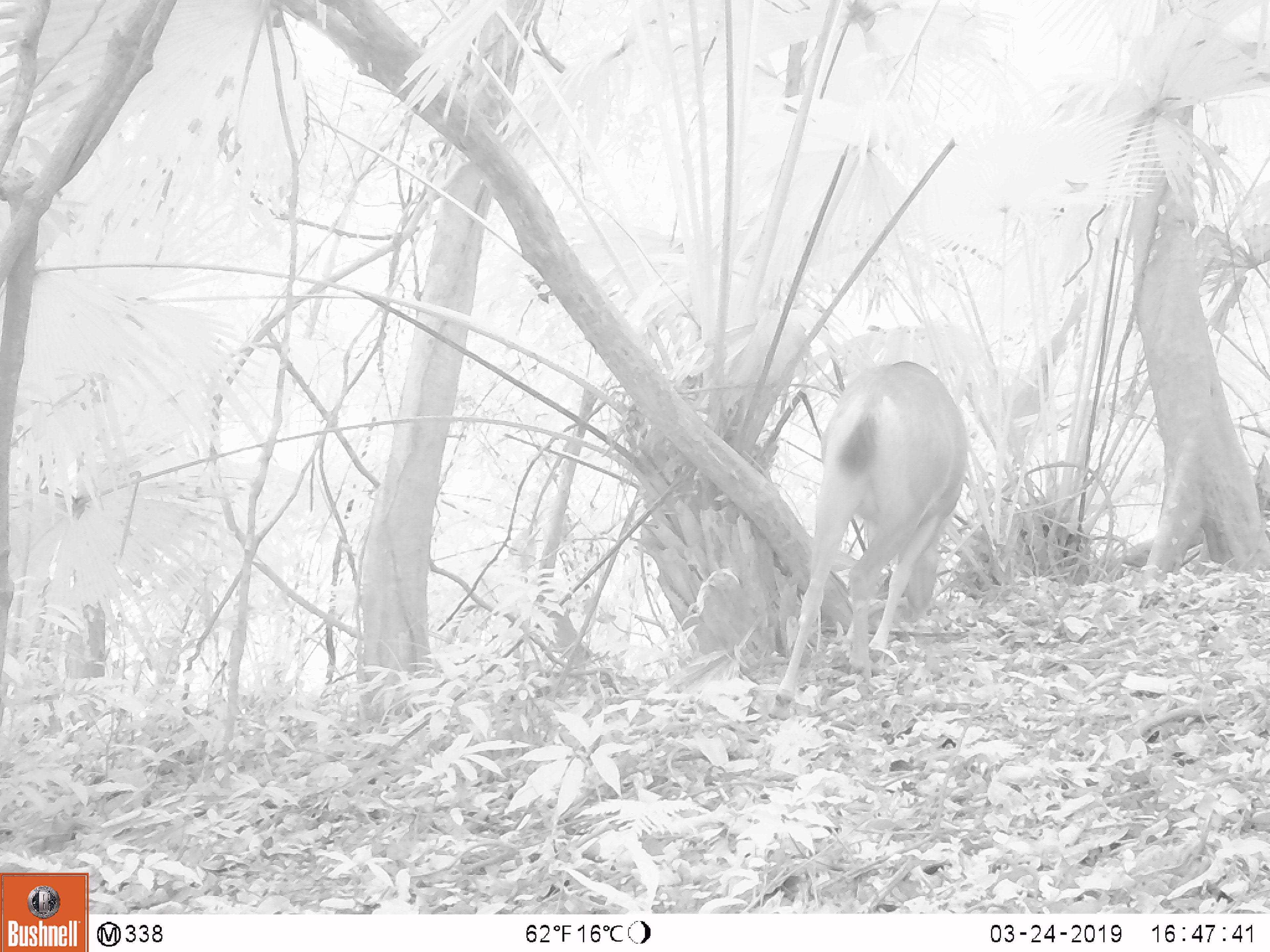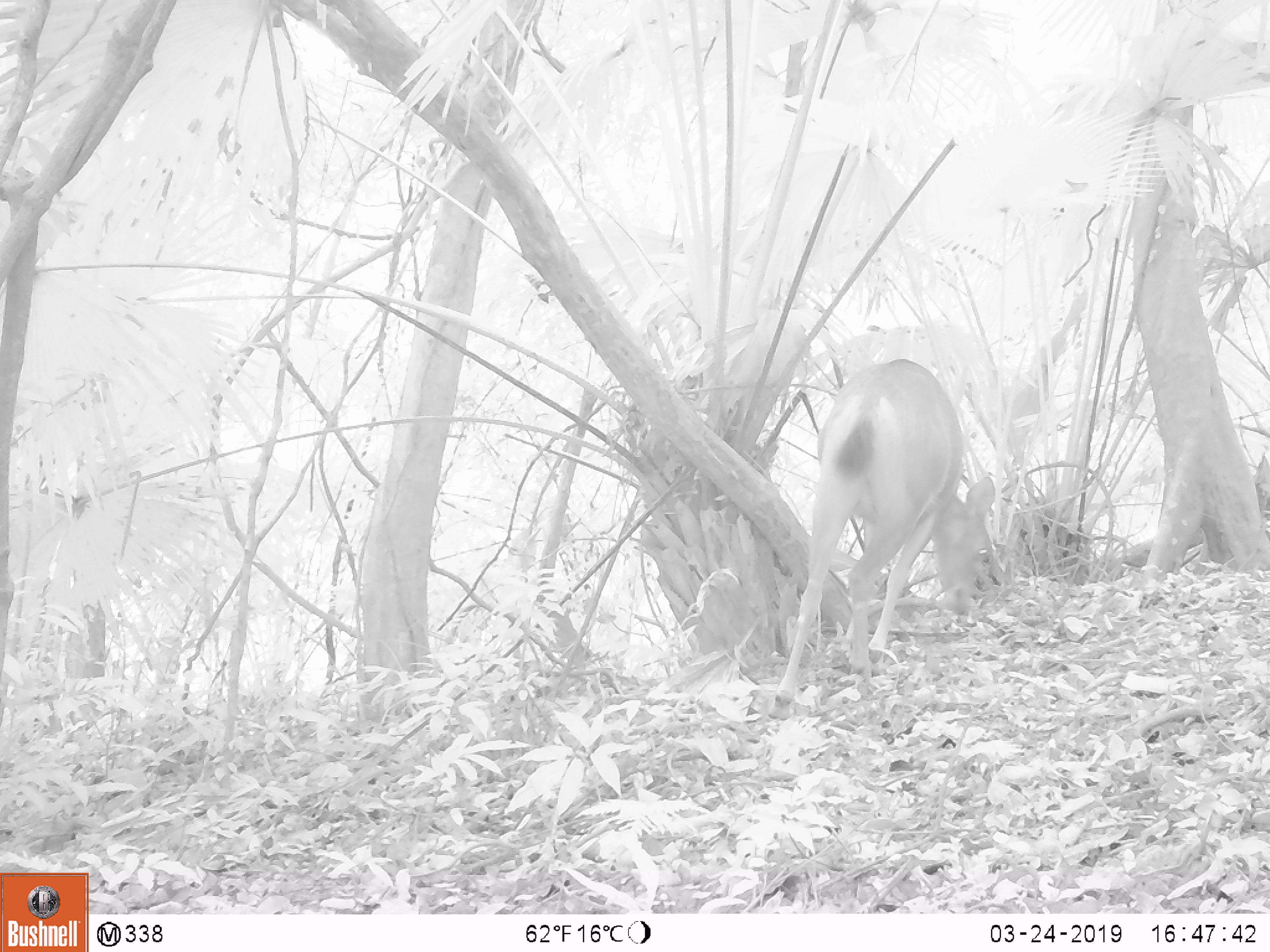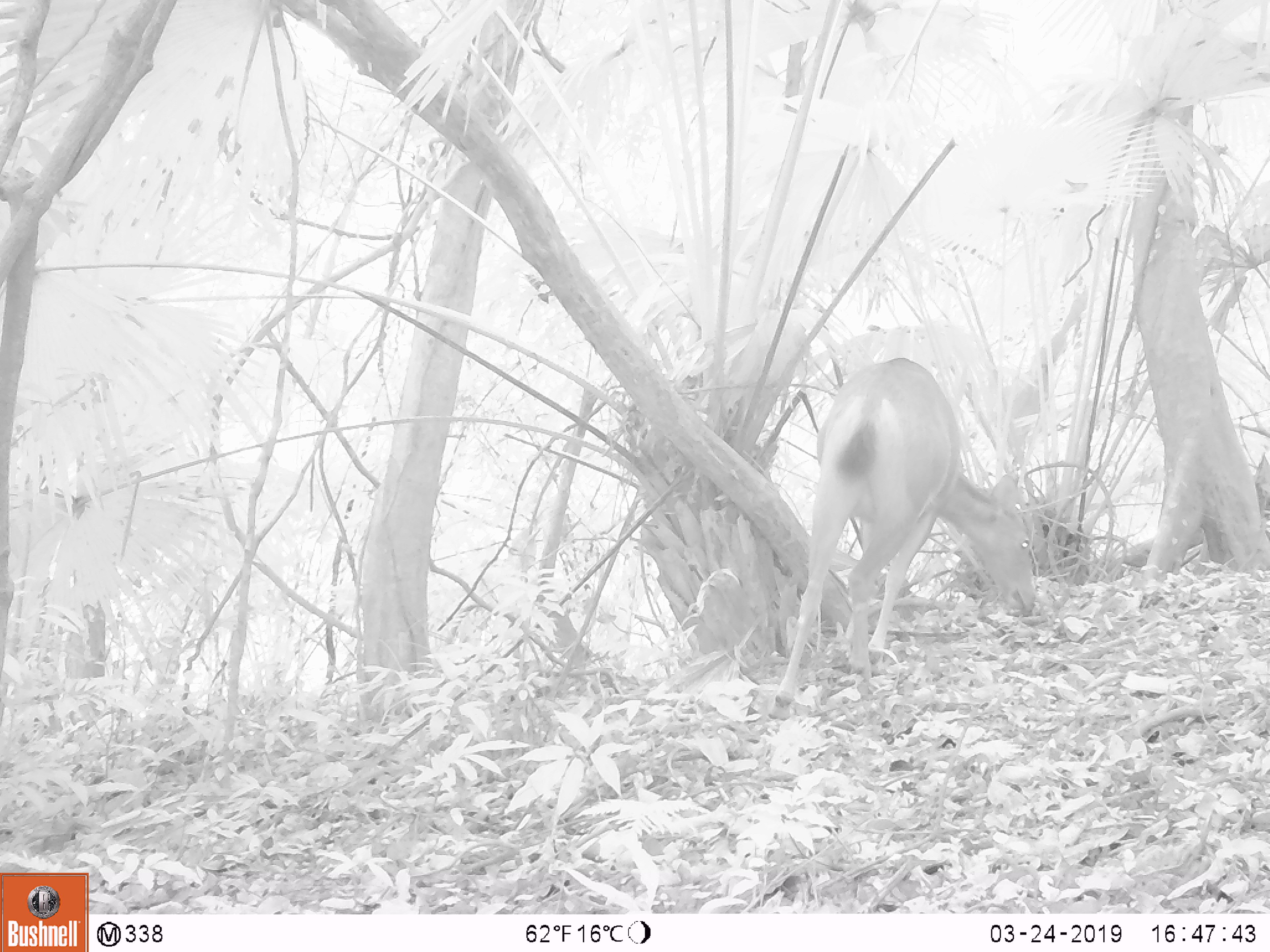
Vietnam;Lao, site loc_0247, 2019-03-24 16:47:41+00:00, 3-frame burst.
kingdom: Animalia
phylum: Chordata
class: Mammalia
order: Artiodactyla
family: Cervidae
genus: Rusa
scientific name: Rusa unicolor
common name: sambar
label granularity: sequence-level